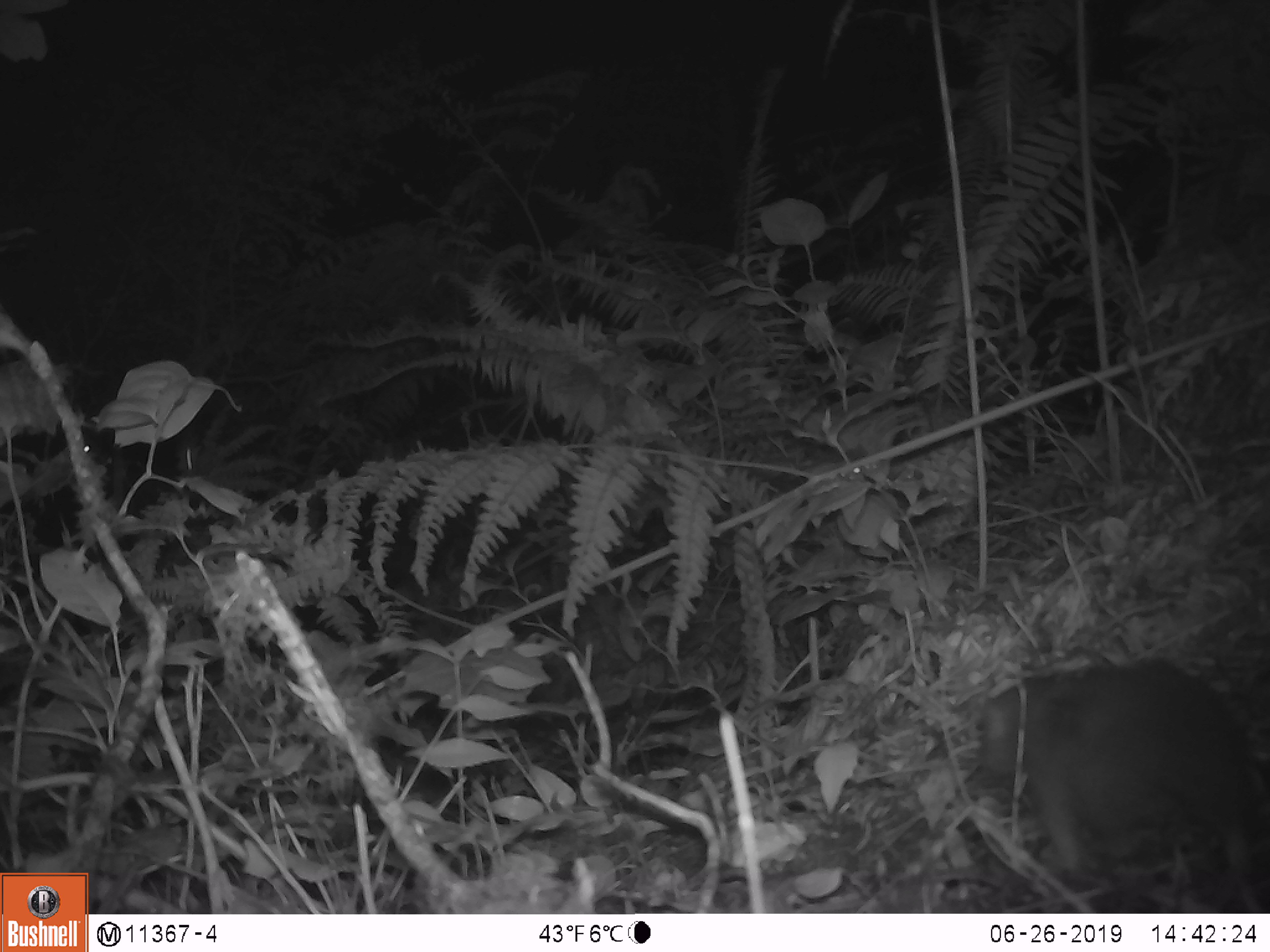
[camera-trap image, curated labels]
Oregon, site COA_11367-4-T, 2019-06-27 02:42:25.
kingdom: Animalia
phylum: Chordata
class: Mammalia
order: Rodentia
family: Aplodontiidae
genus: Aplodontia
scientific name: Aplodontia rufa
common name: mountain beaver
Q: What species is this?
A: Mountain beaver (Aplodontia rufa).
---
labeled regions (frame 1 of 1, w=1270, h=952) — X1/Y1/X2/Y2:
mountain beaver: 972/660/1265/895